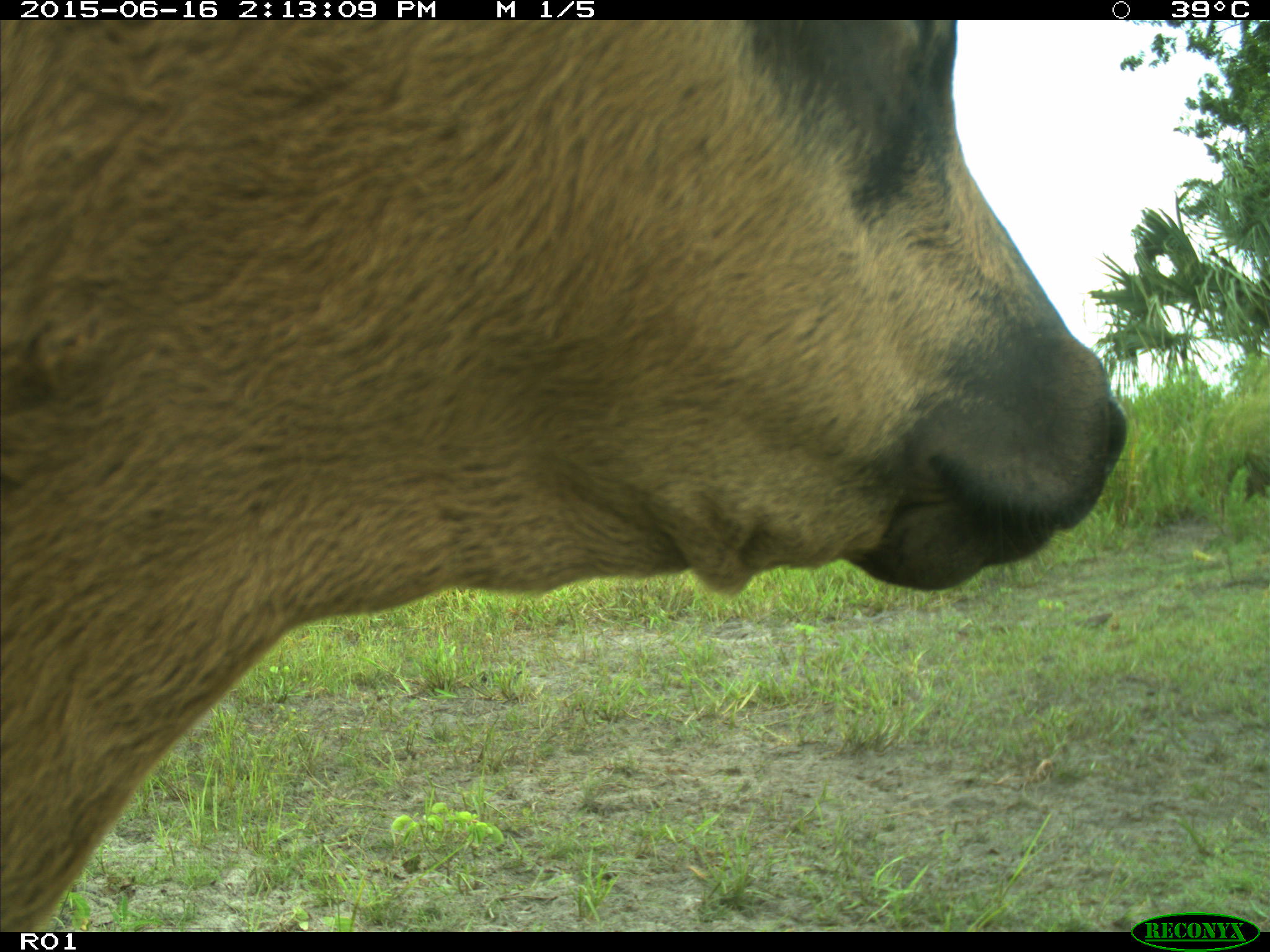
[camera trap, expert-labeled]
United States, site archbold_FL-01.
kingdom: Animalia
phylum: Chordata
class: Mammalia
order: Artiodactyla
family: Bovidae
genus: Bos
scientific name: Bos taurus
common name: domestic cow